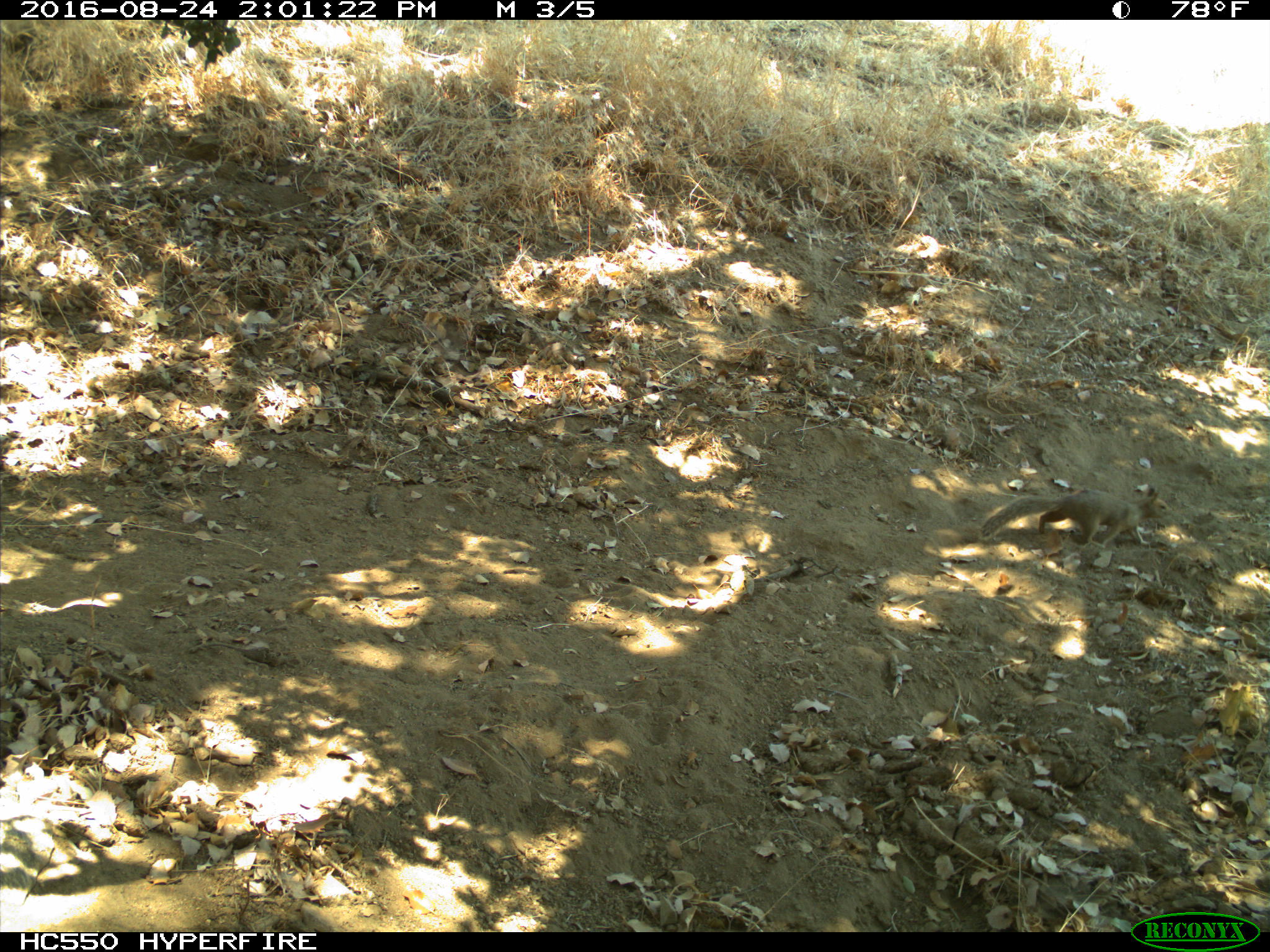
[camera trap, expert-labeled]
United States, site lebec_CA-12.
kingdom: Animalia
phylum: Chordata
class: Mammalia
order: Rodentia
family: Sciuridae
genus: Otospermophilus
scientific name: Otospermophilus beecheyi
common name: california ground squirrel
Otospermophilus beecheyi (california ground squirrel).